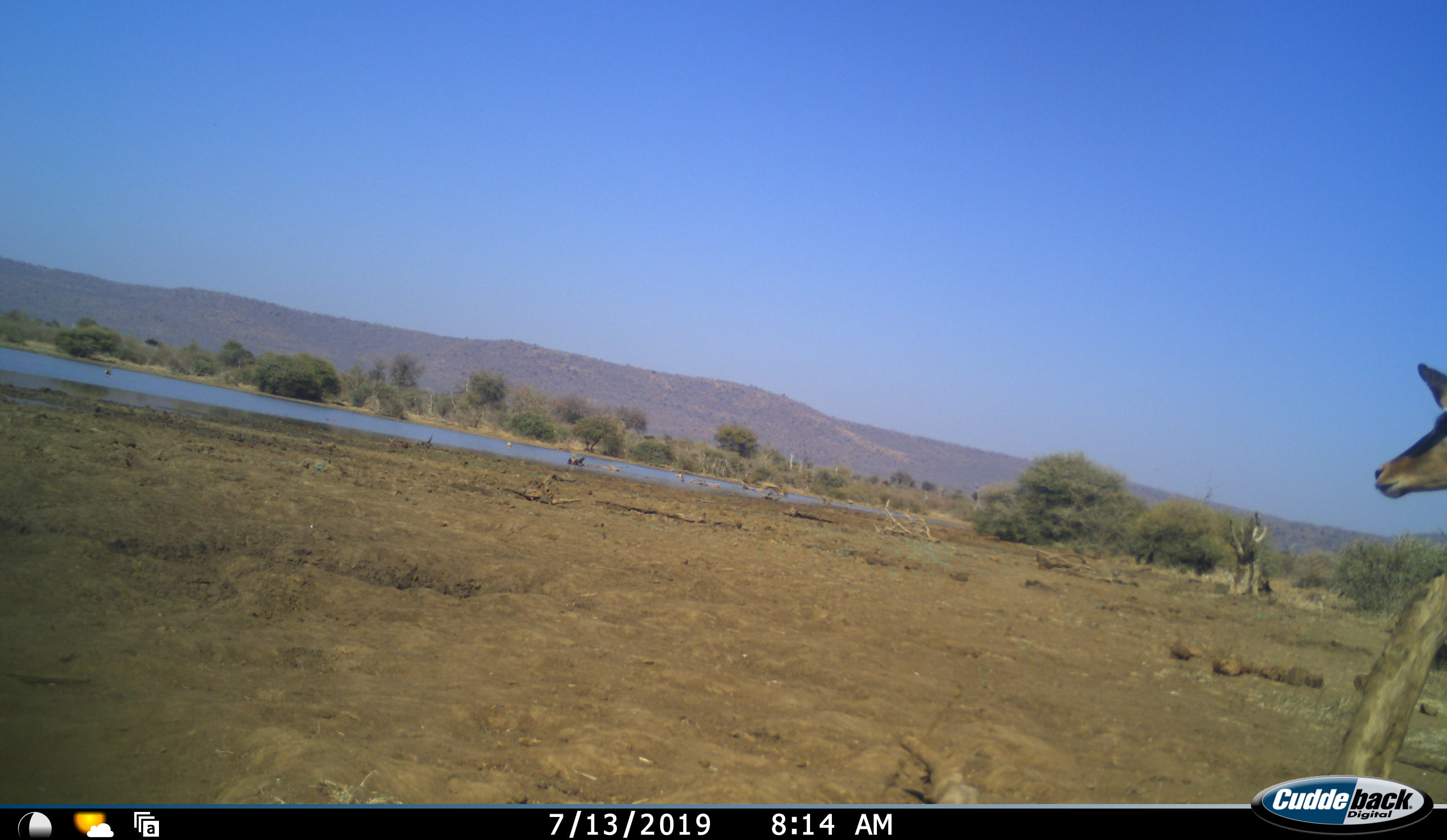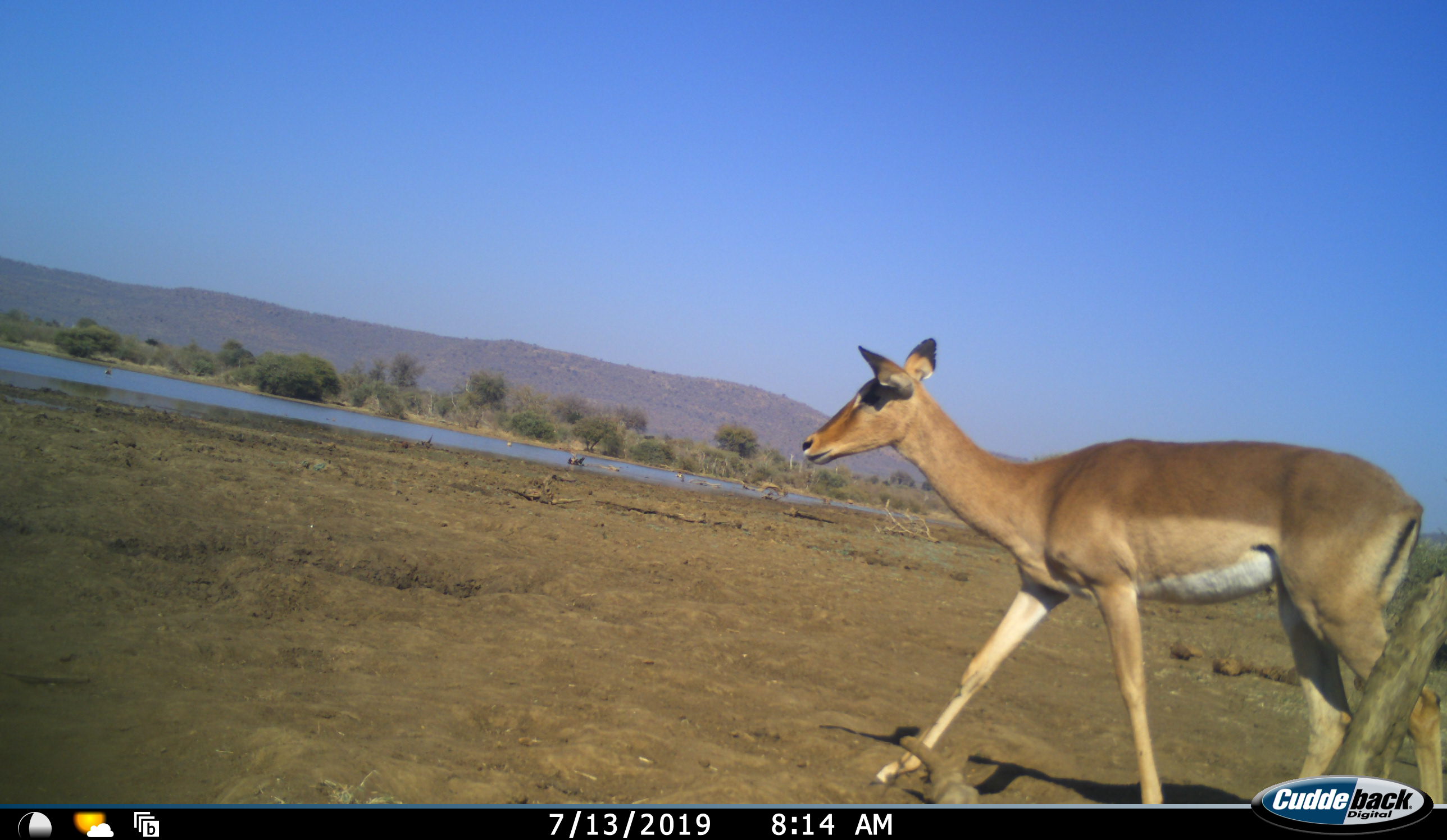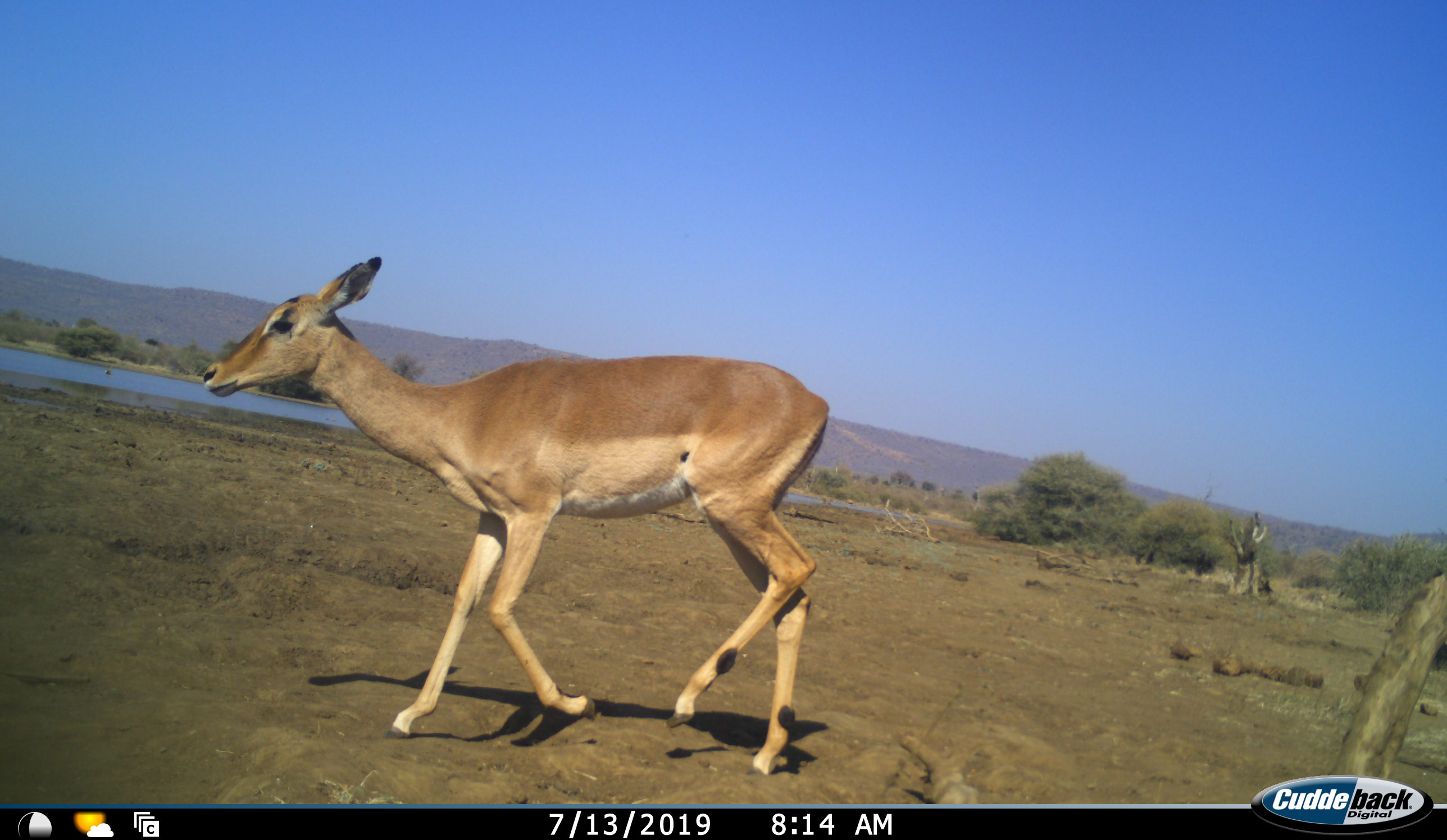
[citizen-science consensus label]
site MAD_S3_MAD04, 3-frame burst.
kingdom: Animalia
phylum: Chordata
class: Mammalia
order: Artiodactyla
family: Bovidae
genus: Aepyceros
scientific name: Aepyceros melampus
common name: impala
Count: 1.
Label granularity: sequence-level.